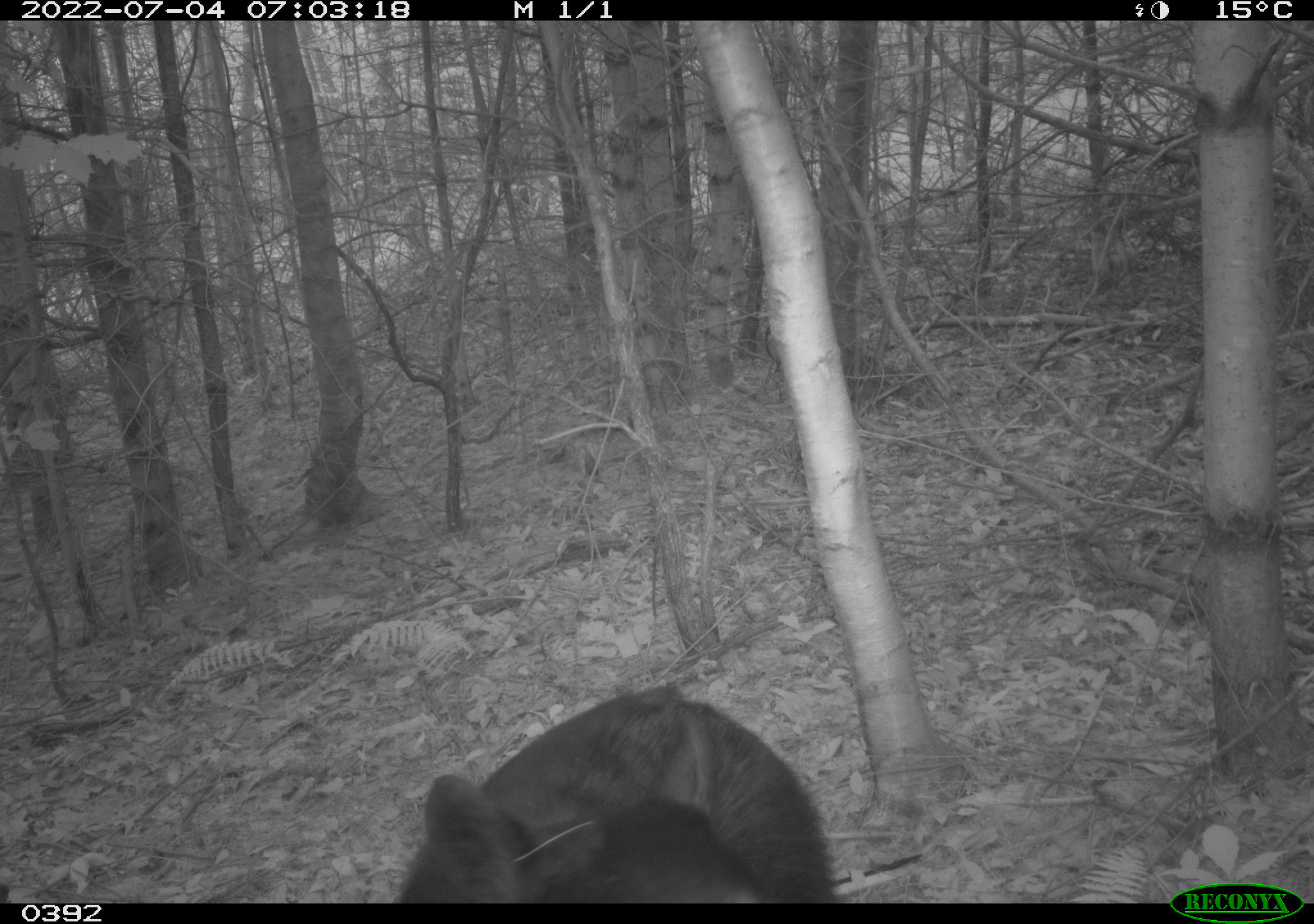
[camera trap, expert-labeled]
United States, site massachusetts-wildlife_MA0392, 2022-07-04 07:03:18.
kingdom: Animalia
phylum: Chordata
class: Mammalia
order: Carnivora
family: Ursidae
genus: Ursus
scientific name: Ursus americanus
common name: black bear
Black bear (Ursus americanus).